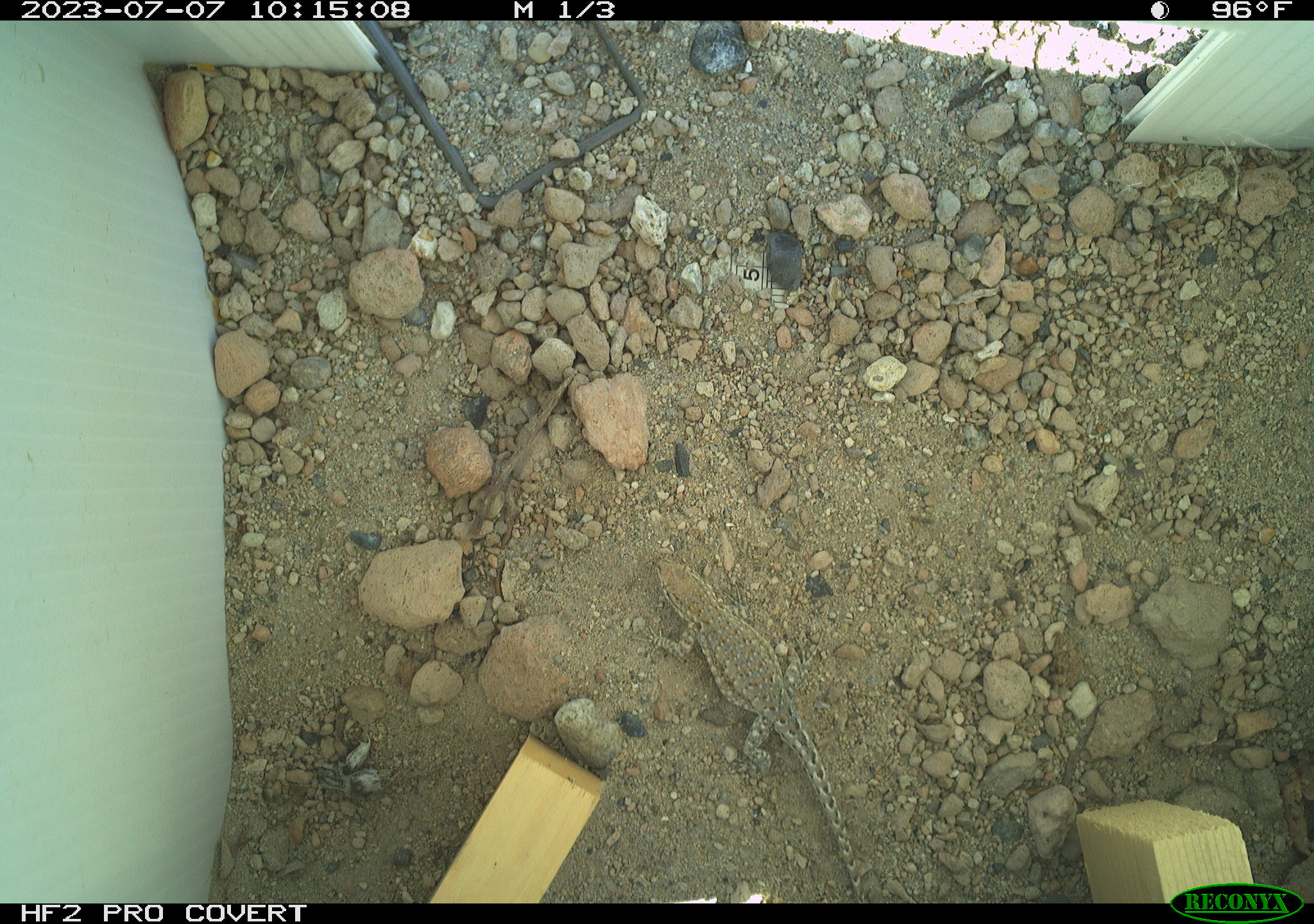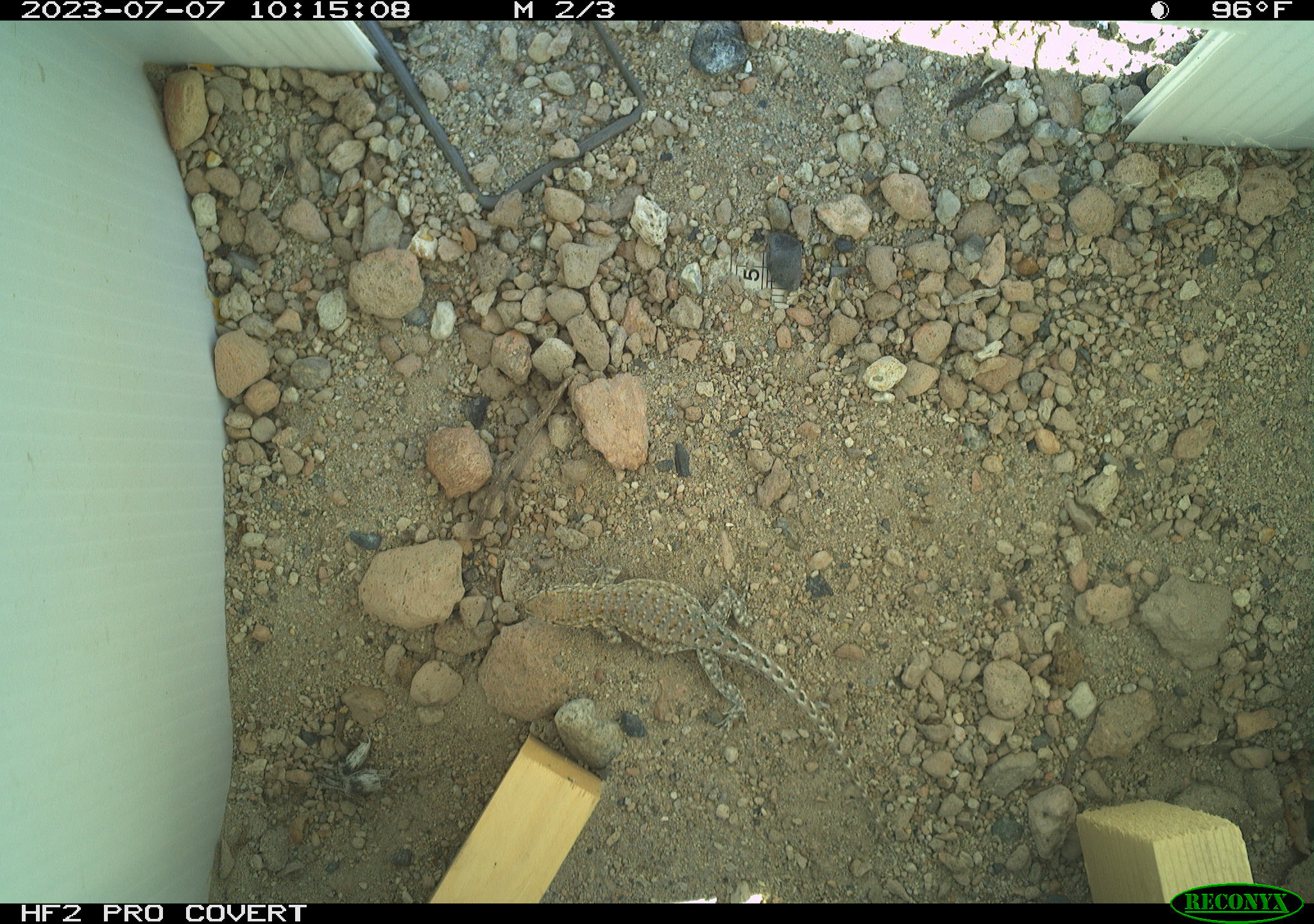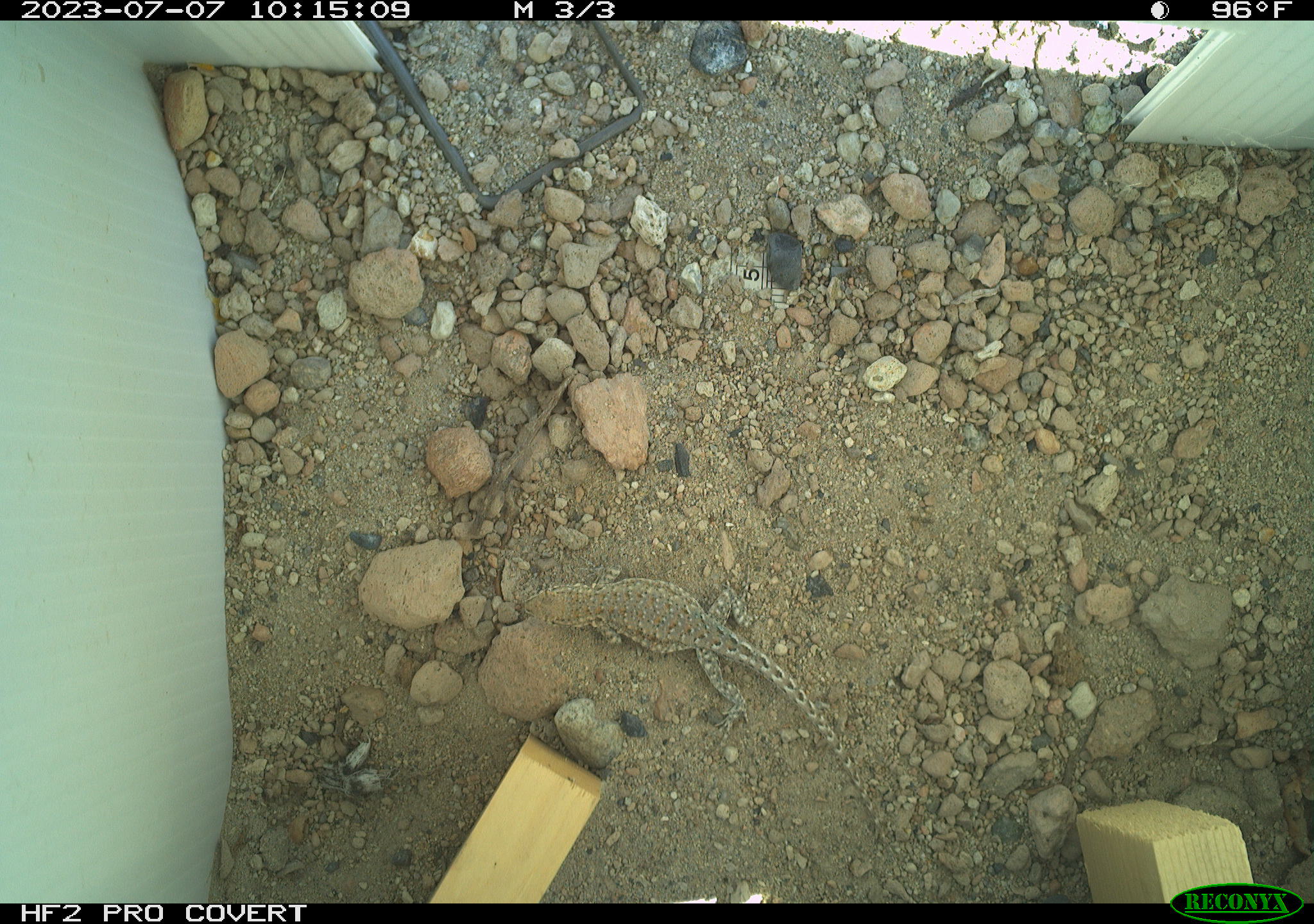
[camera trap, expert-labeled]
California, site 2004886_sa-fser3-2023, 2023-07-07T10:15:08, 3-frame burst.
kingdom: Animalia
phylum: Chordata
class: Reptilia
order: Squamata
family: Phrynosomatidae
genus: Uta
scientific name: Uta stansburiana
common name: common side-blotched lizard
Common side-blotched lizard (Uta stansburiana).